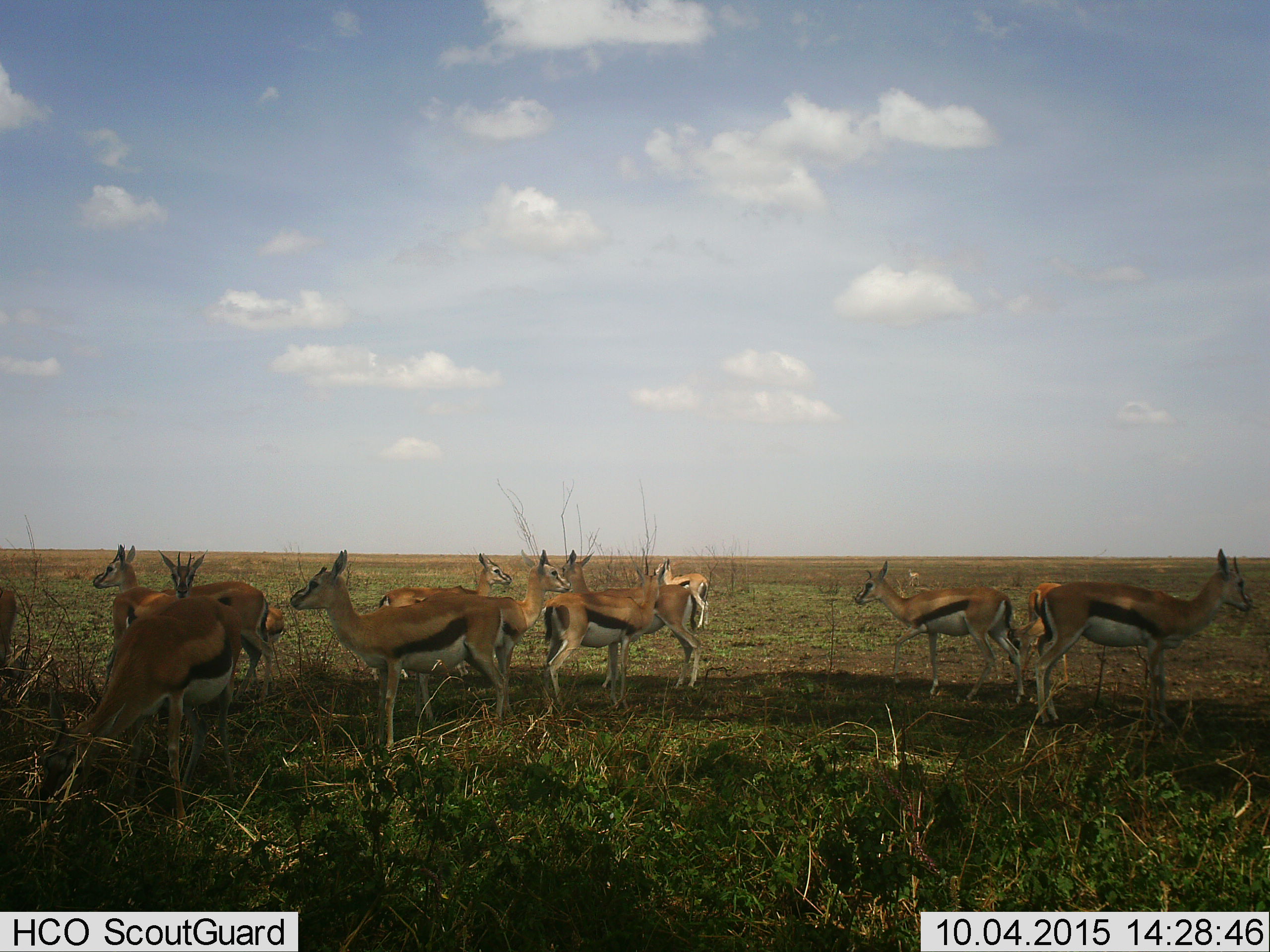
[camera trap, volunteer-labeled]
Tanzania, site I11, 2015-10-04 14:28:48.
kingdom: Animalia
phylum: Chordata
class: Mammalia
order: Artiodactyla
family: Bovidae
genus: Eudorcas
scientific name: Eudorcas thomsonii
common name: thomson's gazelle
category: gazellethomsons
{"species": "gazellethomsons (thomson's gazelle) (Eudorcas thomsonii)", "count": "11-50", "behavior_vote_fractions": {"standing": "100%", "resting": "0%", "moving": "0%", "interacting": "0%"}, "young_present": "10%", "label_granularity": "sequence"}